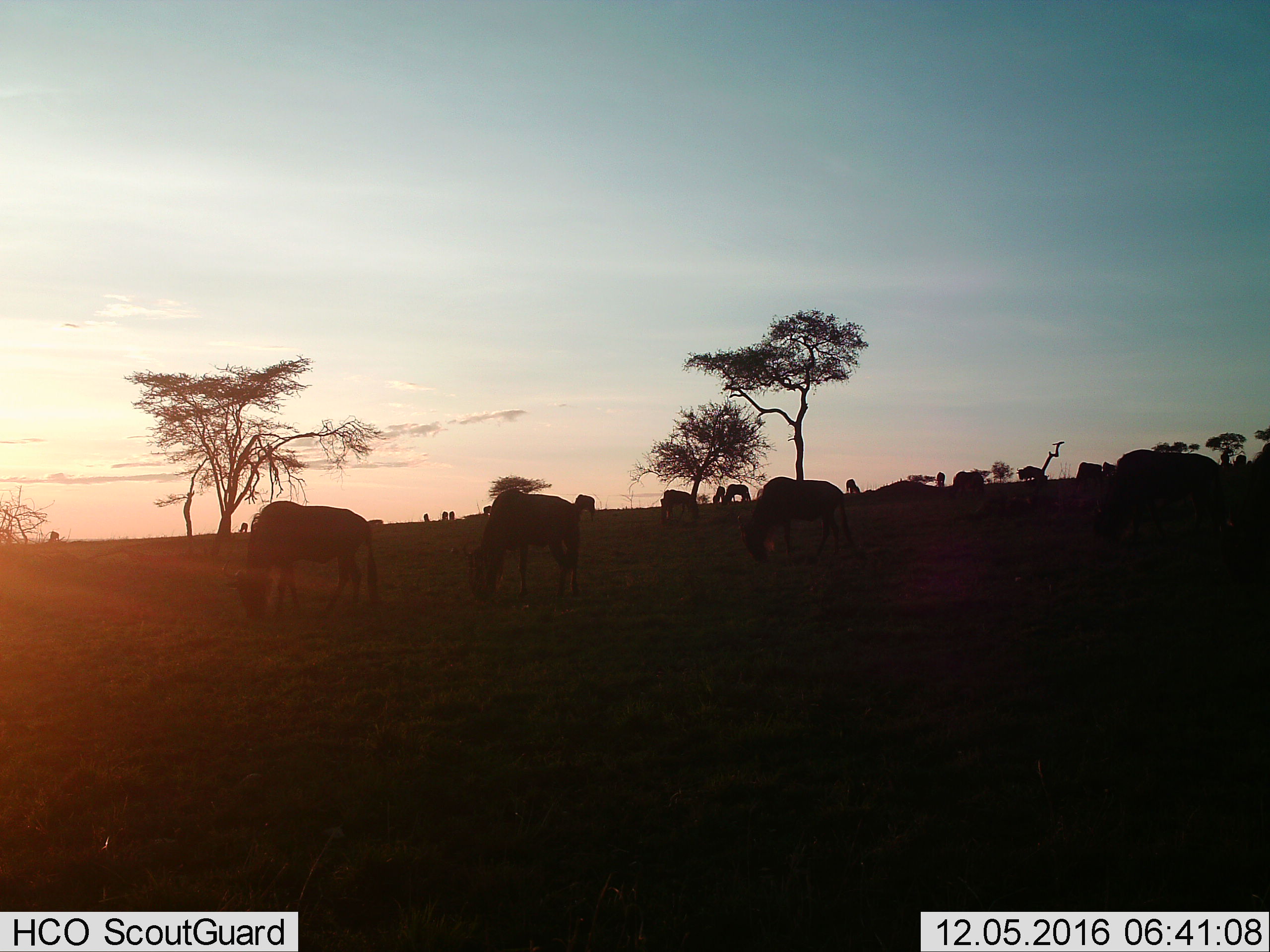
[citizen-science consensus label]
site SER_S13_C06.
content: unidentified animal